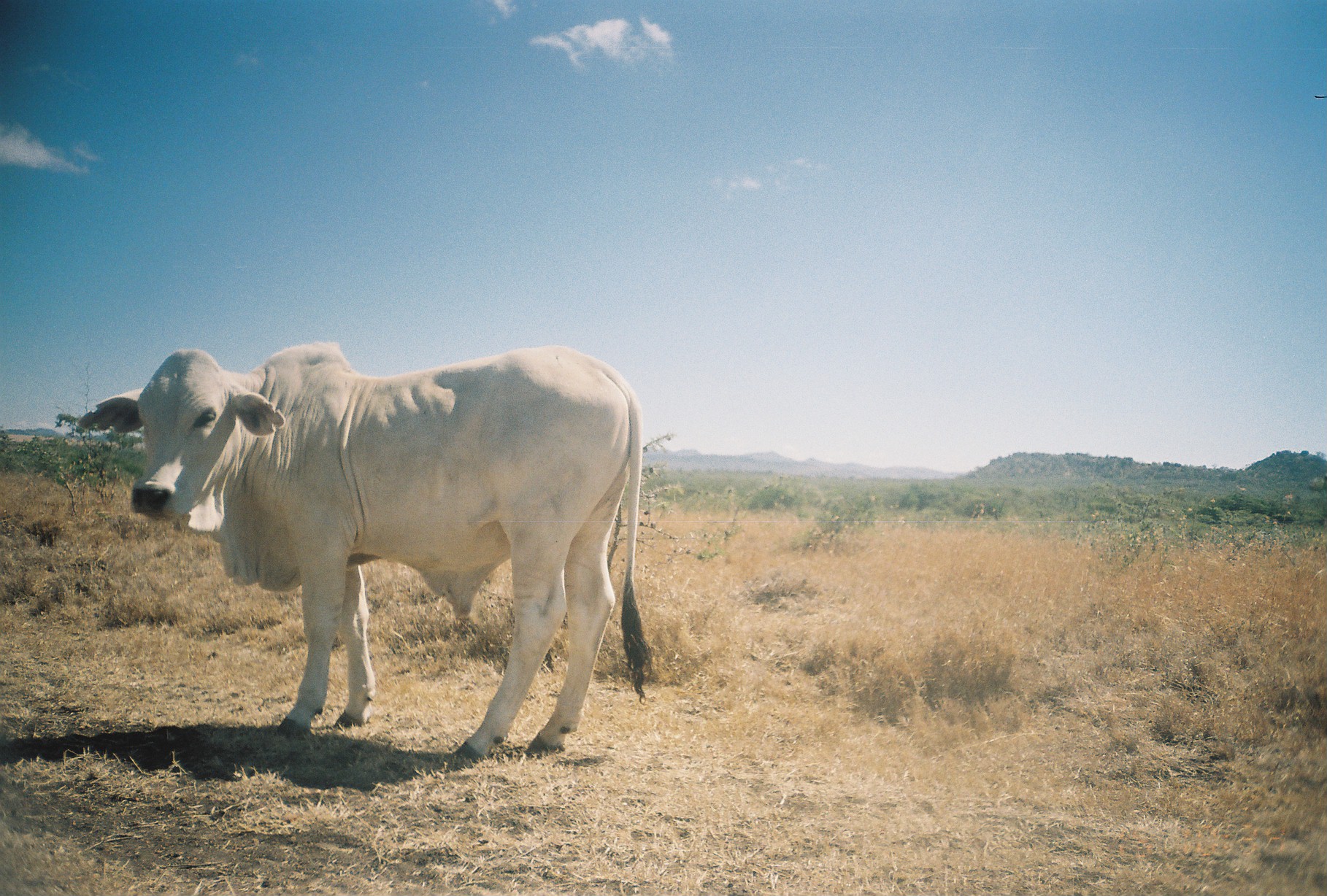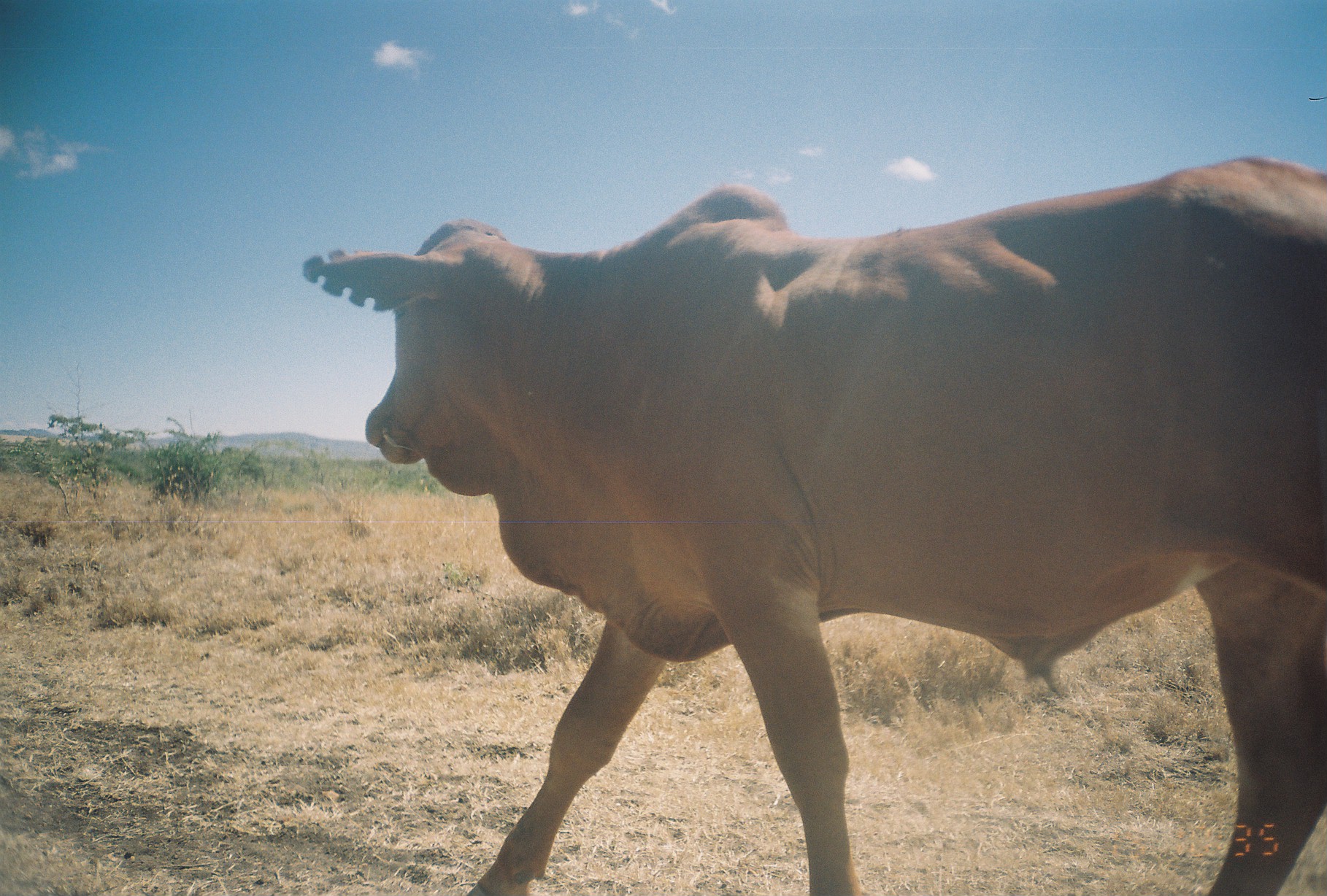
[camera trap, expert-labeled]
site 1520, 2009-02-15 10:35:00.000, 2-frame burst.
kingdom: Animalia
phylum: Chordata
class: Mammalia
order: Artiodactyla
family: Bovidae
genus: Bos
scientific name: Bos taurus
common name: domestic cattle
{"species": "Bos taurus (domestic cattle)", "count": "1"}